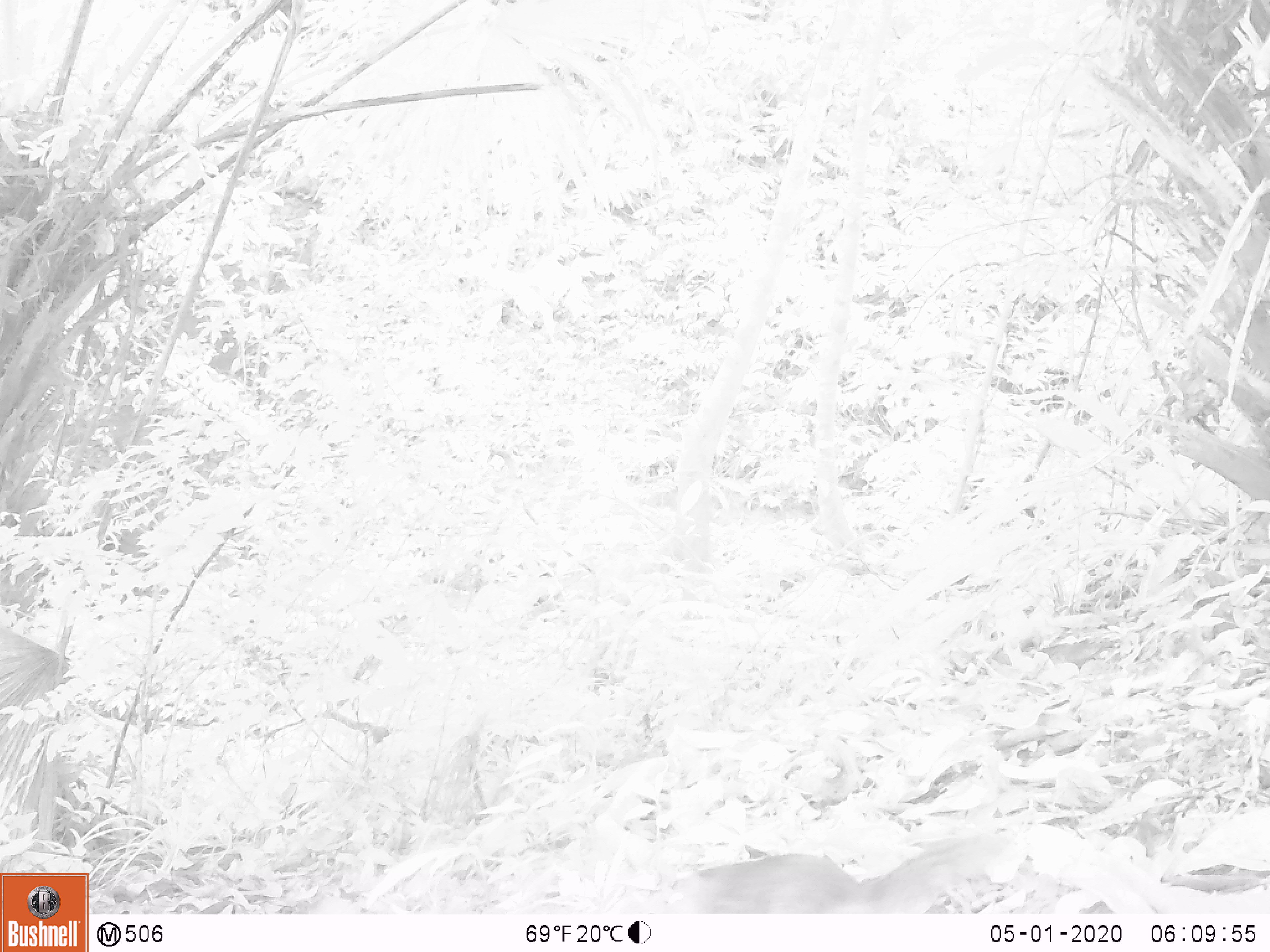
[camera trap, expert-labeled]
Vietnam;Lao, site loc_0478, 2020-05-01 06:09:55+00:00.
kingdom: Animalia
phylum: Chordata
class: Mammalia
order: Rodentia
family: Sciuridae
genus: Dremomys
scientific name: Dremomys rufigenis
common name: red-cheeked squirrel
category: red cheeked squirrel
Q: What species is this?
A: Red cheeked squirrel (red-cheeked squirrel) (Dremomys rufigenis).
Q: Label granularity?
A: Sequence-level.